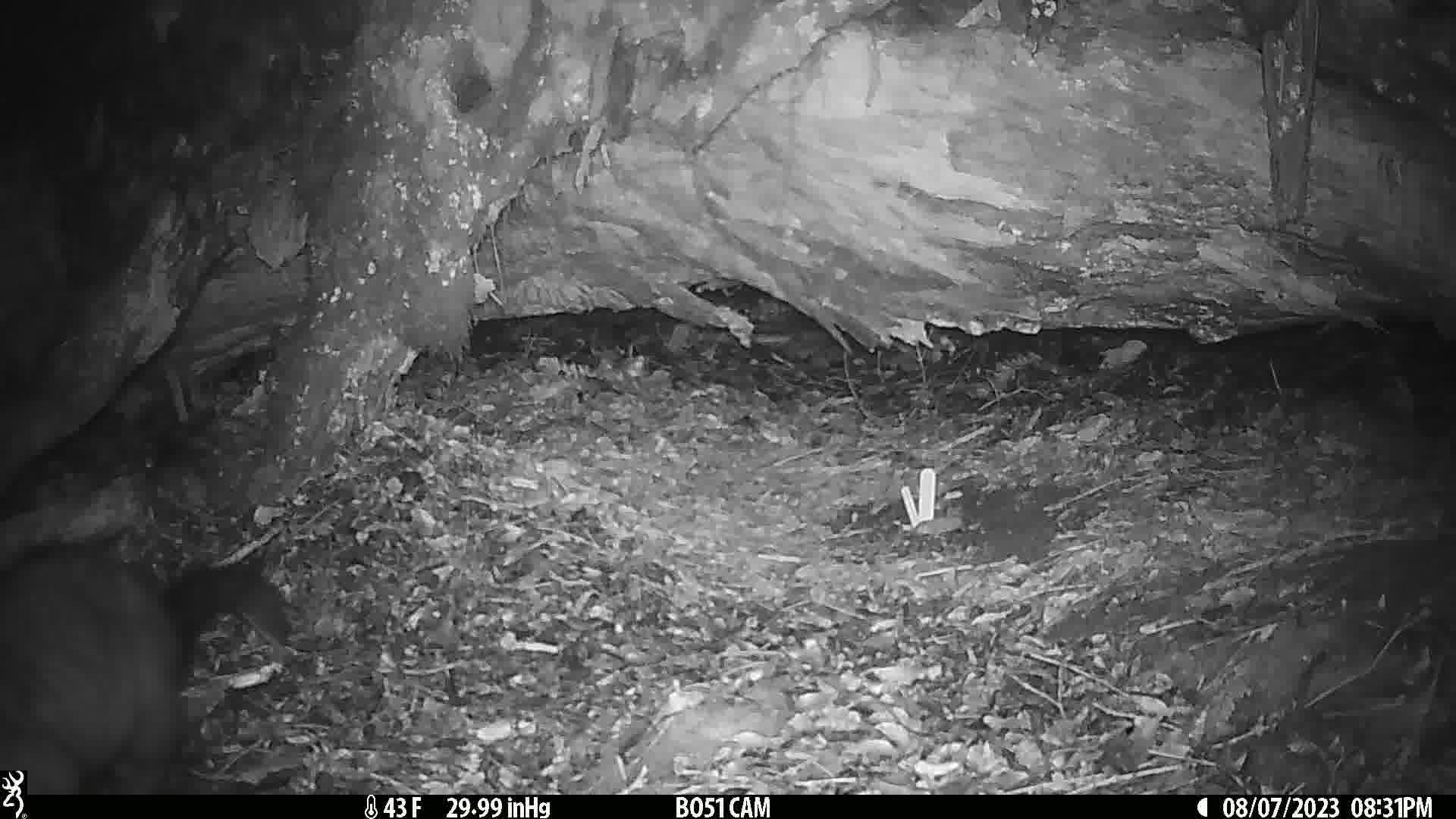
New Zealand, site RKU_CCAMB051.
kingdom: Animalia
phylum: Chordata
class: Mammalia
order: Diprotodontia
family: Phalangeridae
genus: Trichosurus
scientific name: Trichosurus vulpecula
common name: common brushtail possum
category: possum